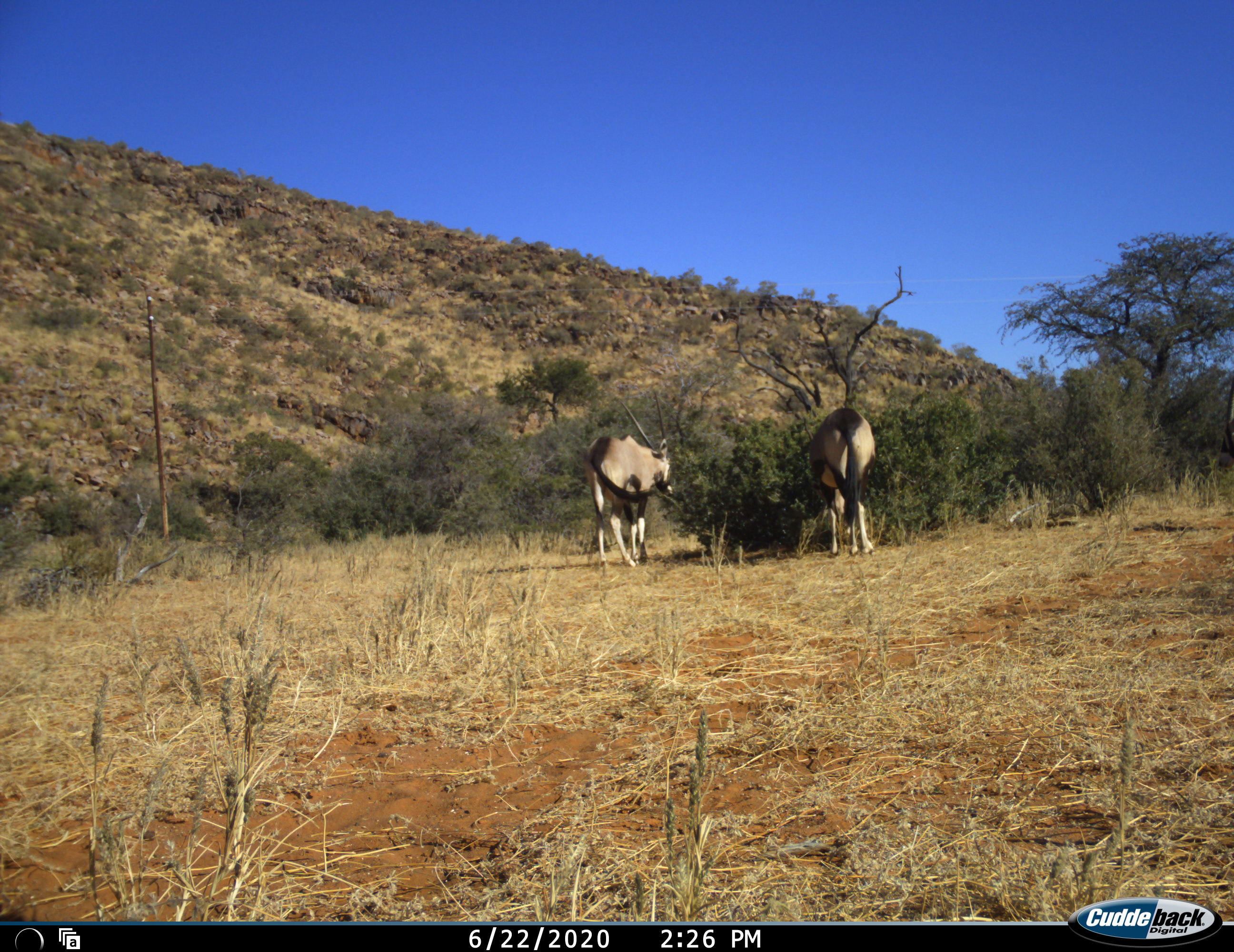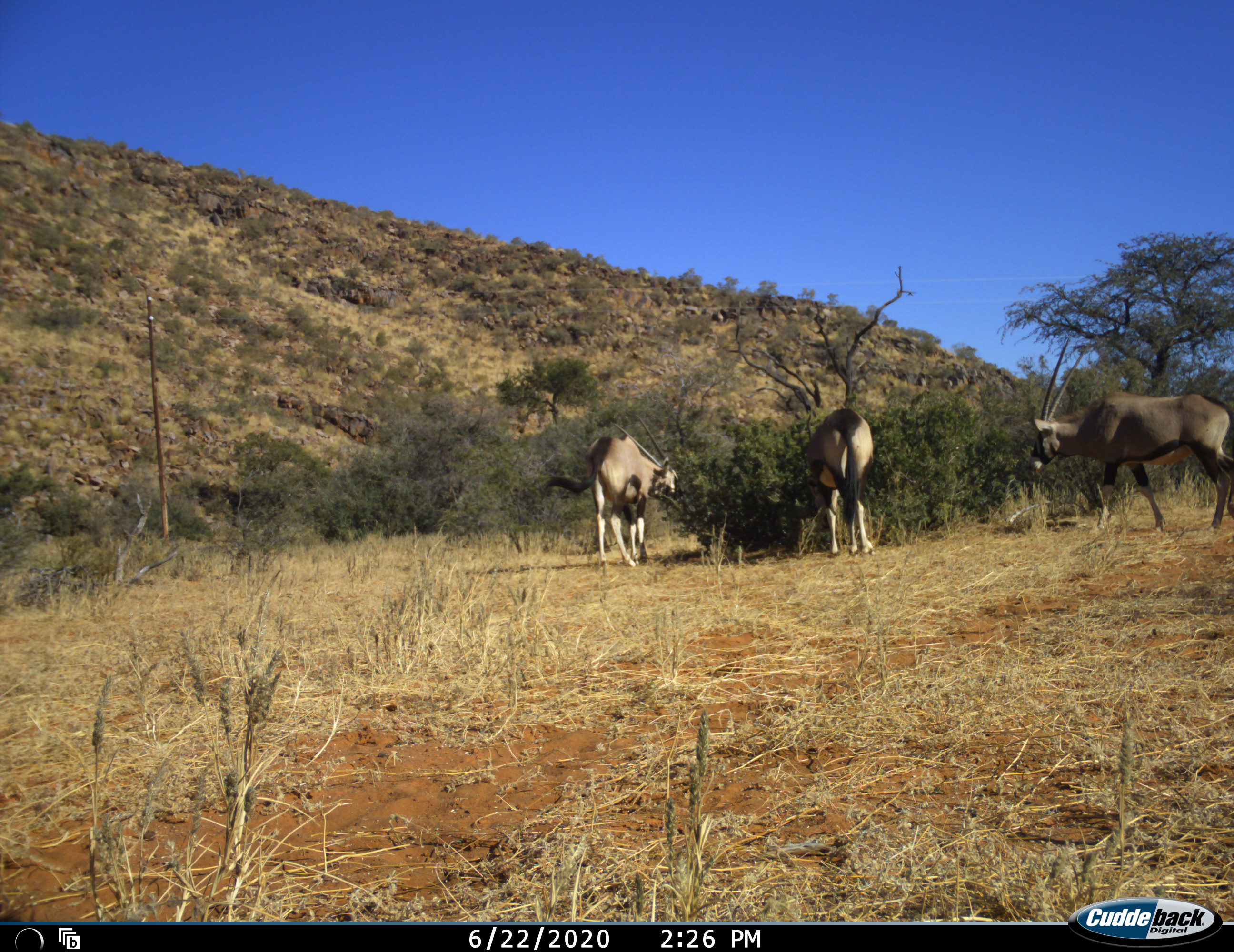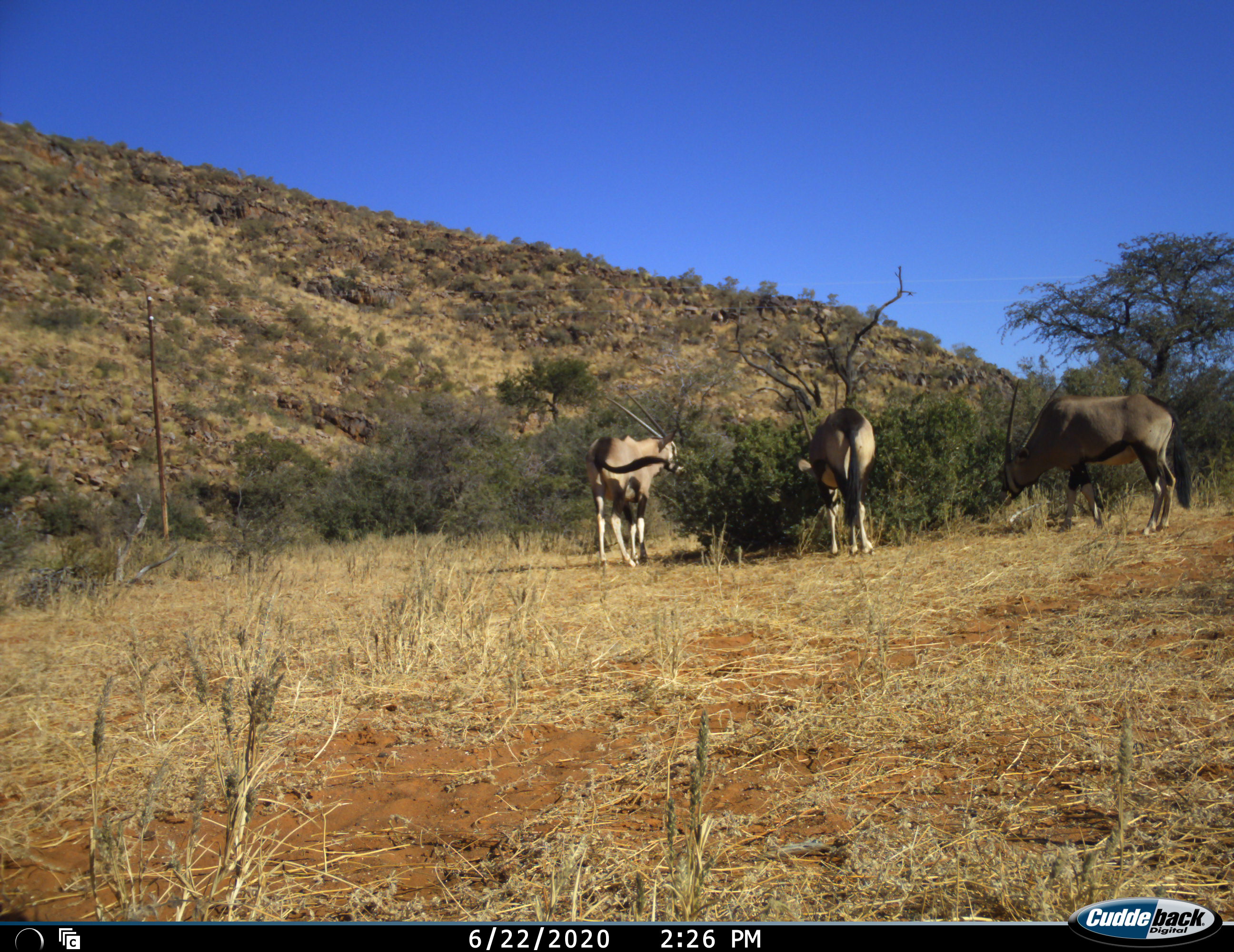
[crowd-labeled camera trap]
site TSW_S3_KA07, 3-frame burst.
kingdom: Animalia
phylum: Chordata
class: Mammalia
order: Artiodactyla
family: Bovidae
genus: Oryx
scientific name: Oryx gazella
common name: gemsbok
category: oryx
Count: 3.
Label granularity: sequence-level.